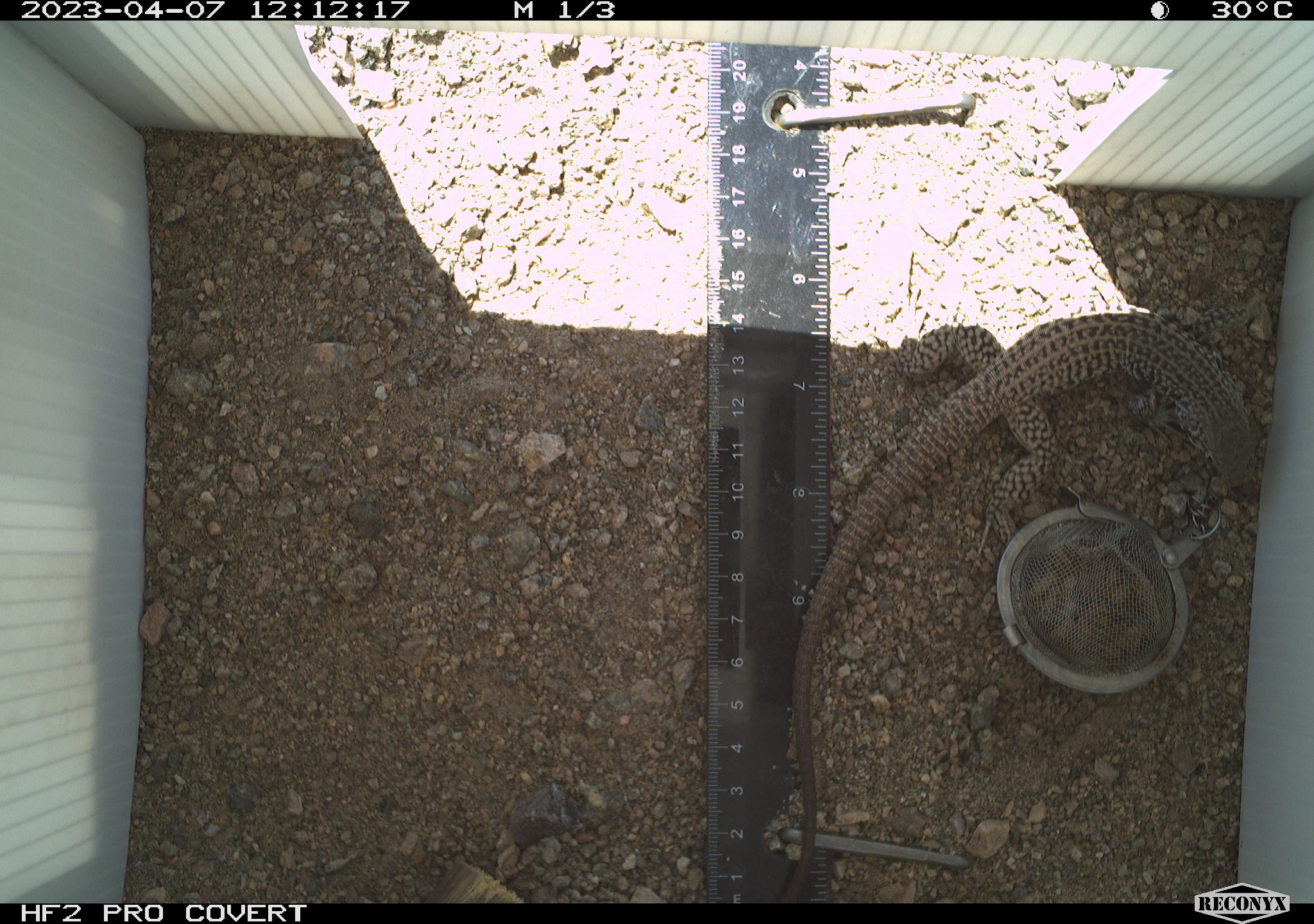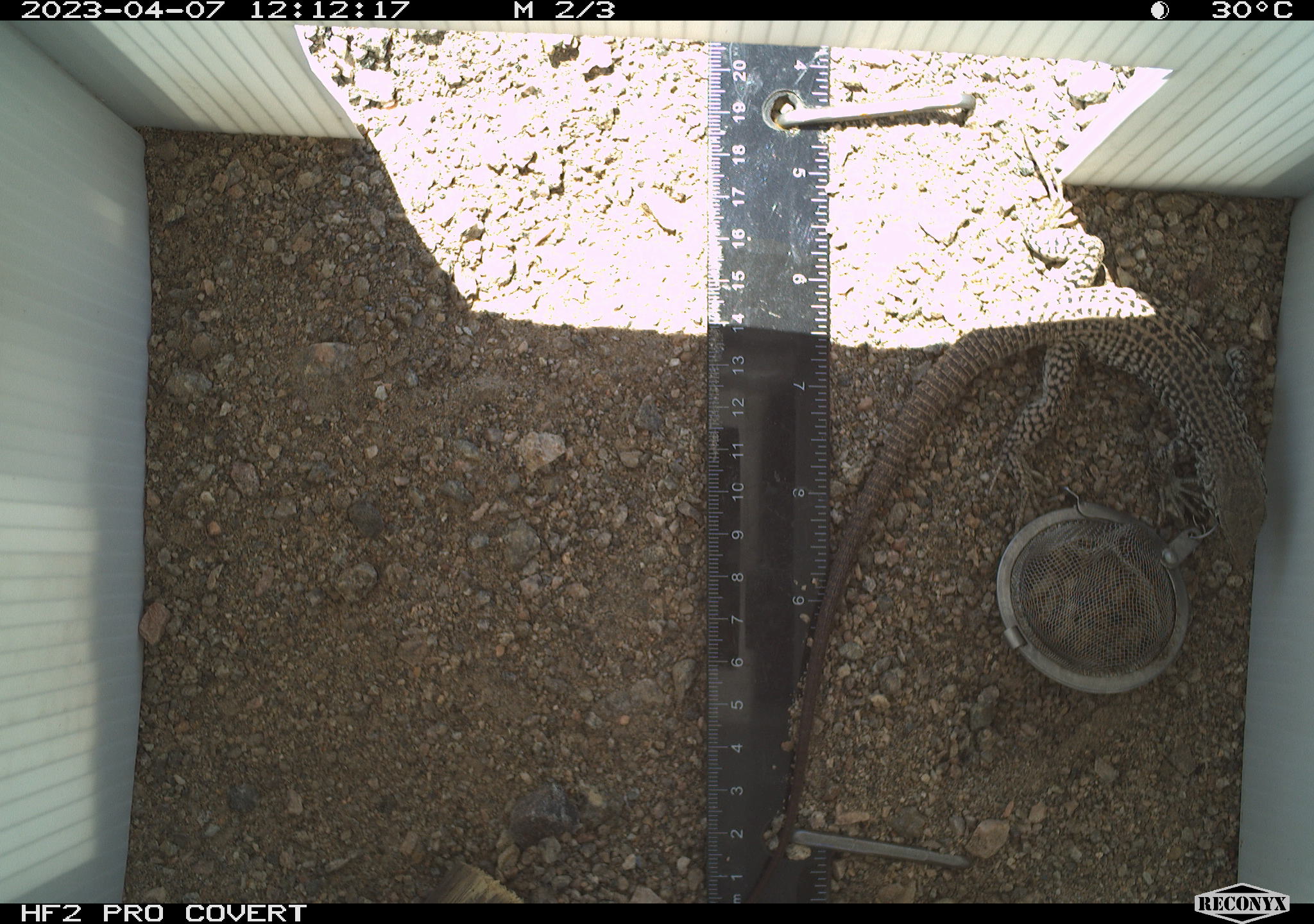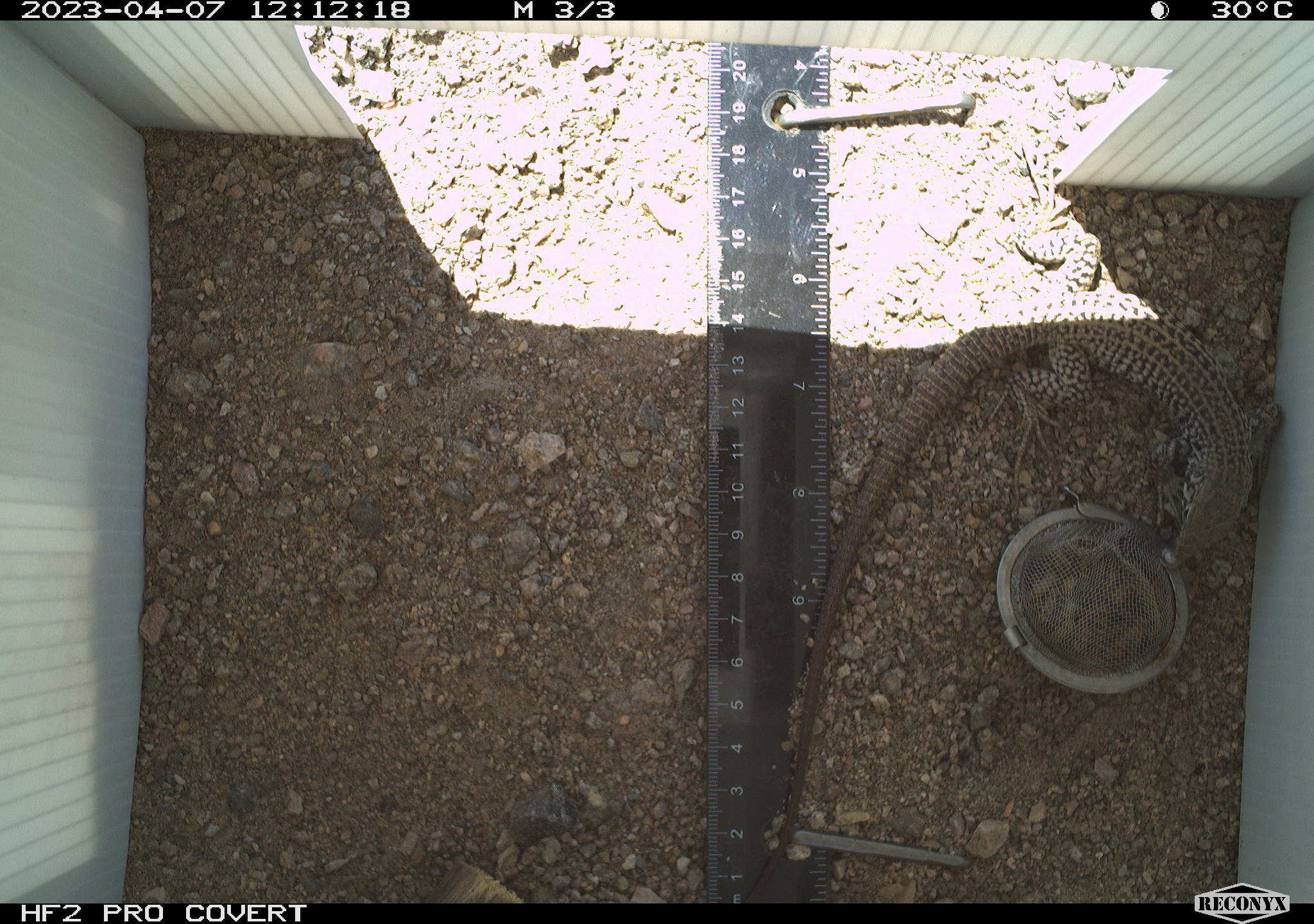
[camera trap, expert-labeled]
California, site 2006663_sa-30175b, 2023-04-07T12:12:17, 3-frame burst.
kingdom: Animalia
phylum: Chordata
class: Reptilia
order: Squamata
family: Teiidae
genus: Aspidoscelis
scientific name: Aspidoscelis tigris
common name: western whiptail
Western whiptail (Aspidoscelis tigris).